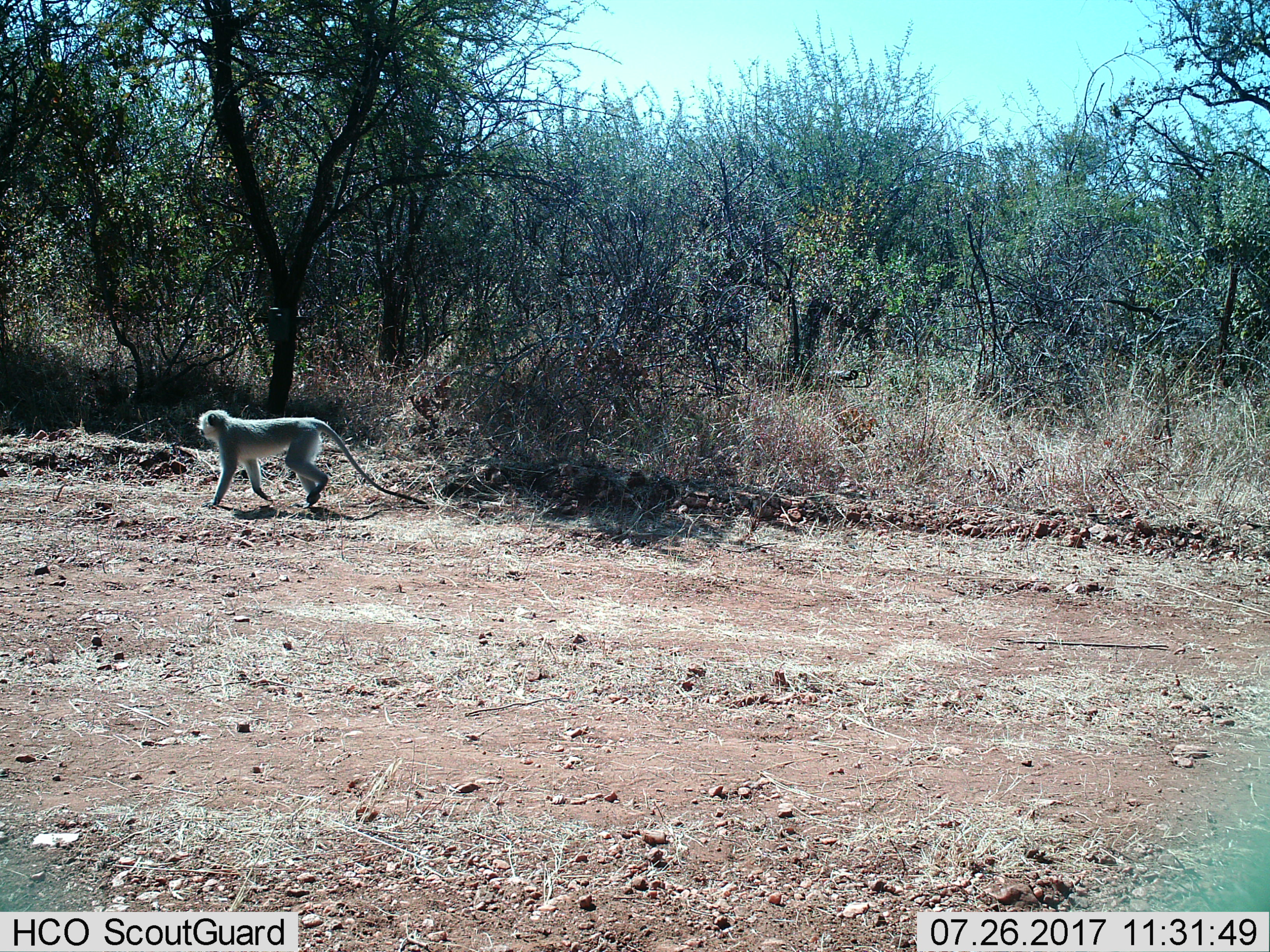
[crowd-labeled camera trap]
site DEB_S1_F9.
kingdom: Animalia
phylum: Chordata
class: Mammalia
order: Primates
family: Cercopithecidae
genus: Chlorocebus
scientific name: Chlorocebus pygerythrus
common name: vervet monkey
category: monkeyvervet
Monkeyvervet (vervet monkey) (Chlorocebus pygerythrus), count 1. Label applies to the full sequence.